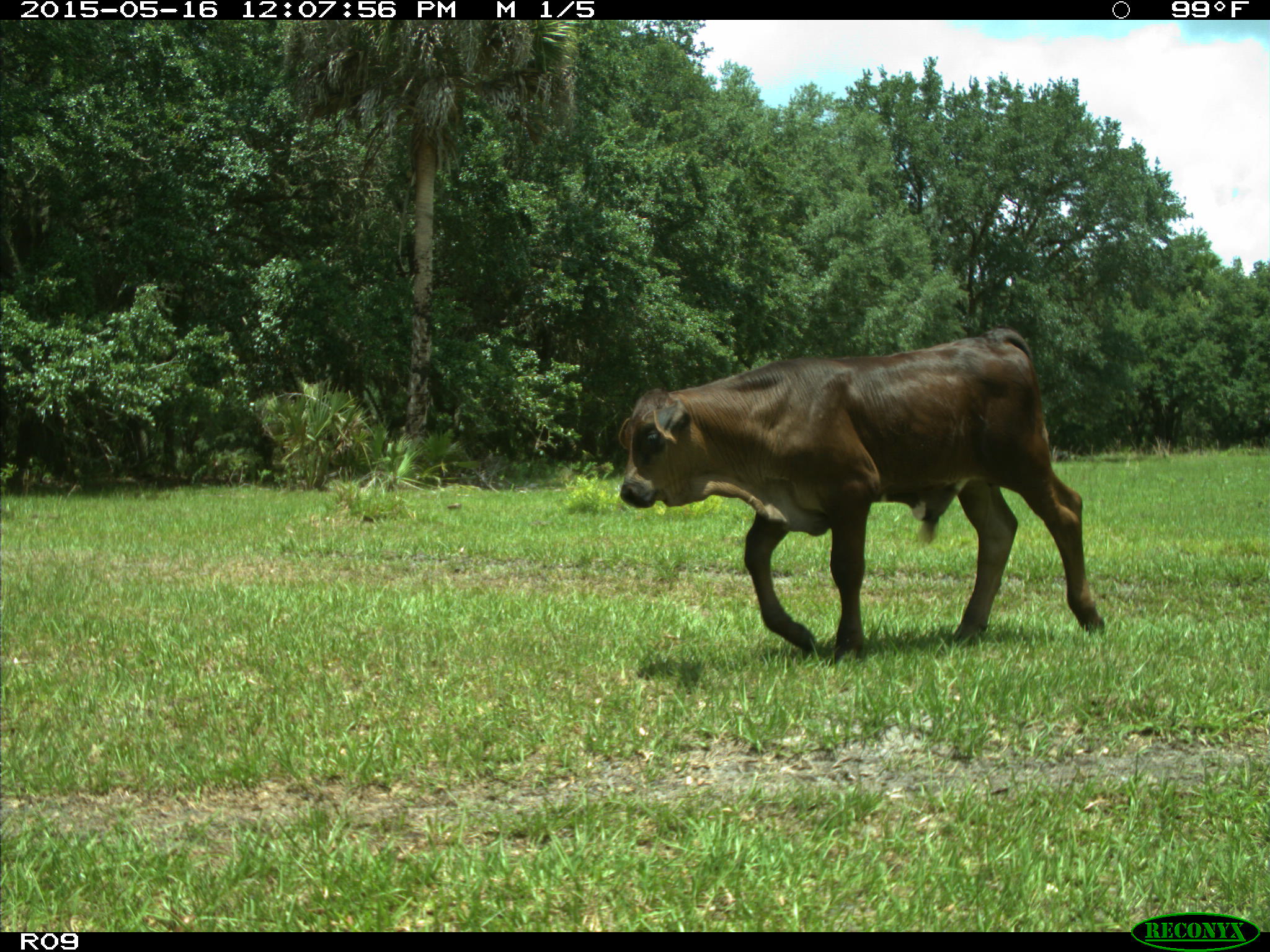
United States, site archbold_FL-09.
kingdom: Animalia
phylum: Chordata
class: Mammalia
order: Artiodactyla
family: Bovidae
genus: Bos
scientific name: Bos taurus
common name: domestic cow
Bos taurus (domestic cow).